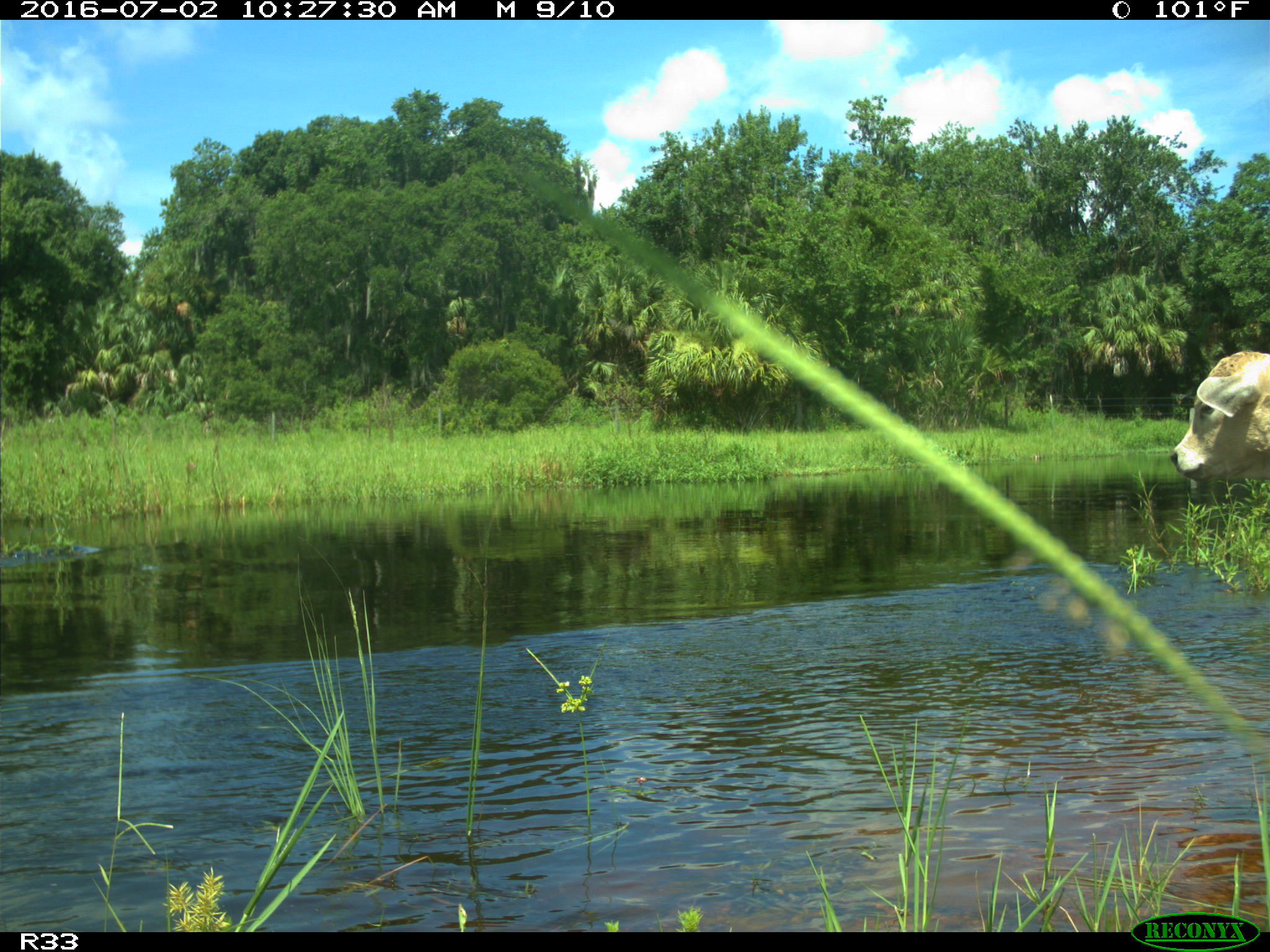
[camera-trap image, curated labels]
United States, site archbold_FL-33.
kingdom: Animalia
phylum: Chordata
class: Mammalia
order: Artiodactyla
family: Bovidae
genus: Bos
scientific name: Bos taurus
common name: domestic cow